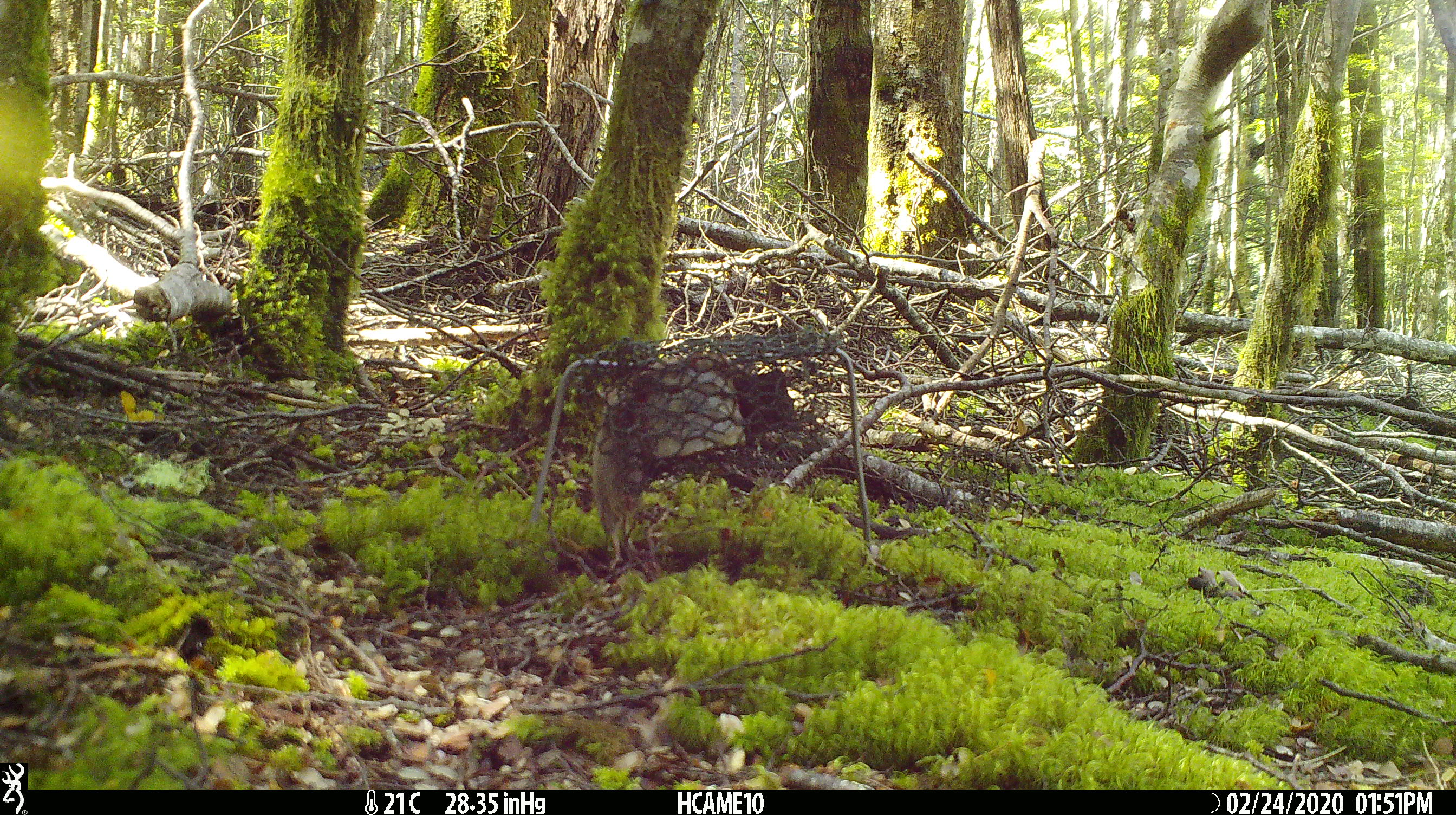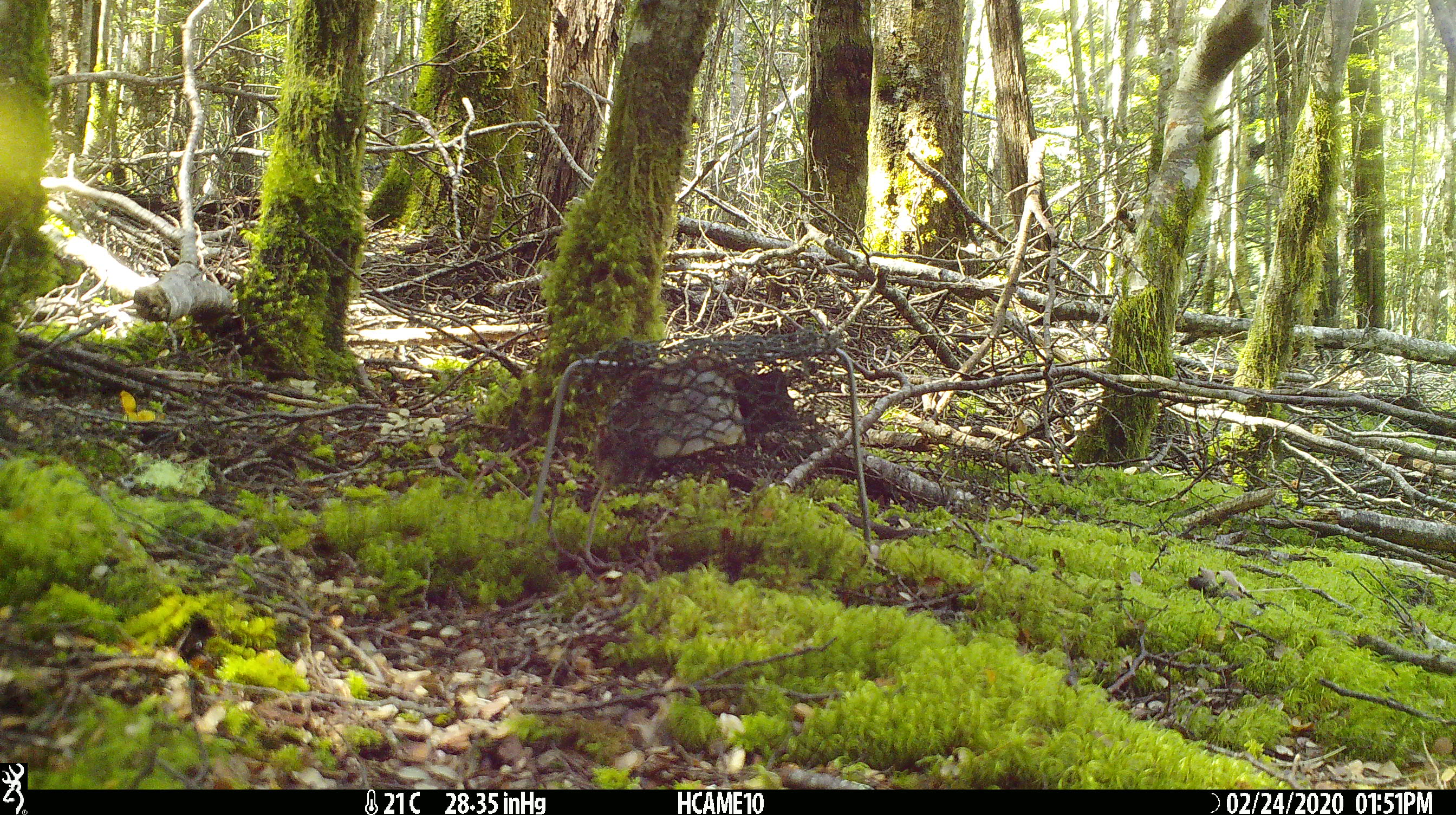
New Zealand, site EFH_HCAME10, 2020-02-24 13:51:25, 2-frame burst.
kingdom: Animalia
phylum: Chordata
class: Mammalia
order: Rodentia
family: Muridae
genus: Mus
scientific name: Mus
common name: mouse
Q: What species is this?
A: Mouse (Mus).